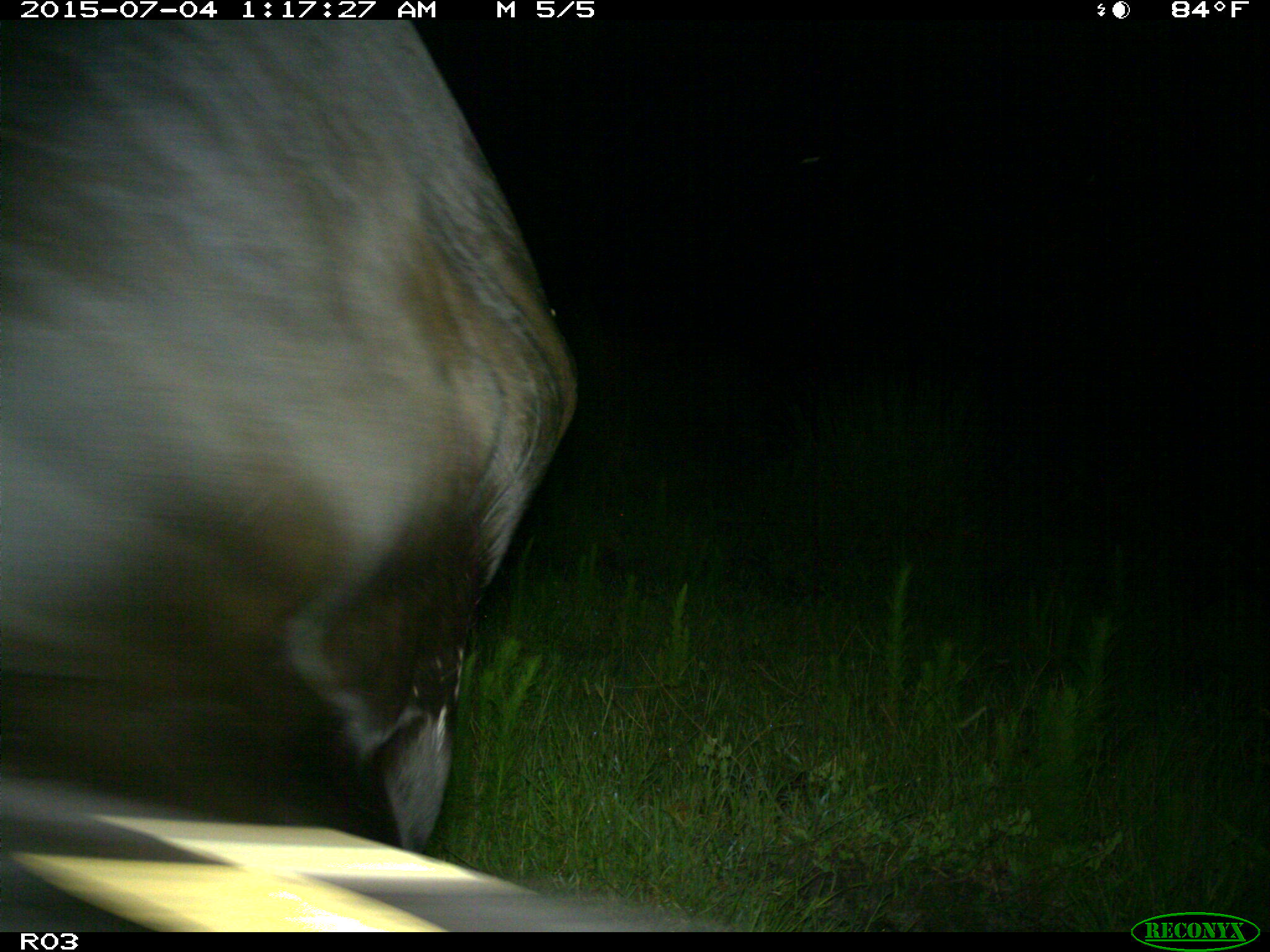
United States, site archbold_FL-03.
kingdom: Animalia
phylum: Chordata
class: Mammalia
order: Artiodactyla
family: Bovidae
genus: Bos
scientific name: Bos taurus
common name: domestic cow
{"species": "Bos taurus (domestic cow)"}